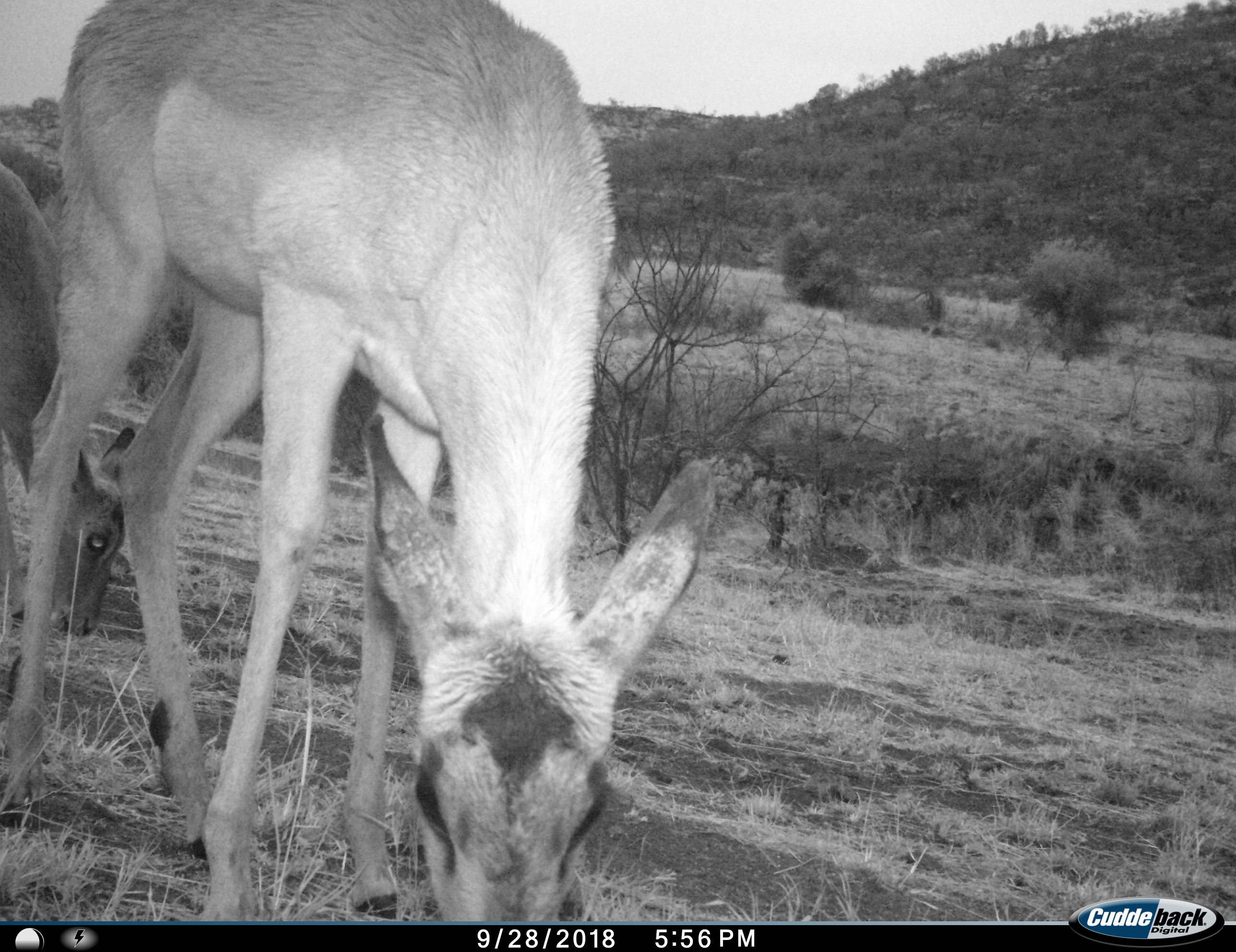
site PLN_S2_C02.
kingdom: Animalia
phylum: Chordata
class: Mammalia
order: Artiodactyla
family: Bovidae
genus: Aepyceros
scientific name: Aepyceros melampus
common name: impala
Impala (Aepyceros melampus), count 2. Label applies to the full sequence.